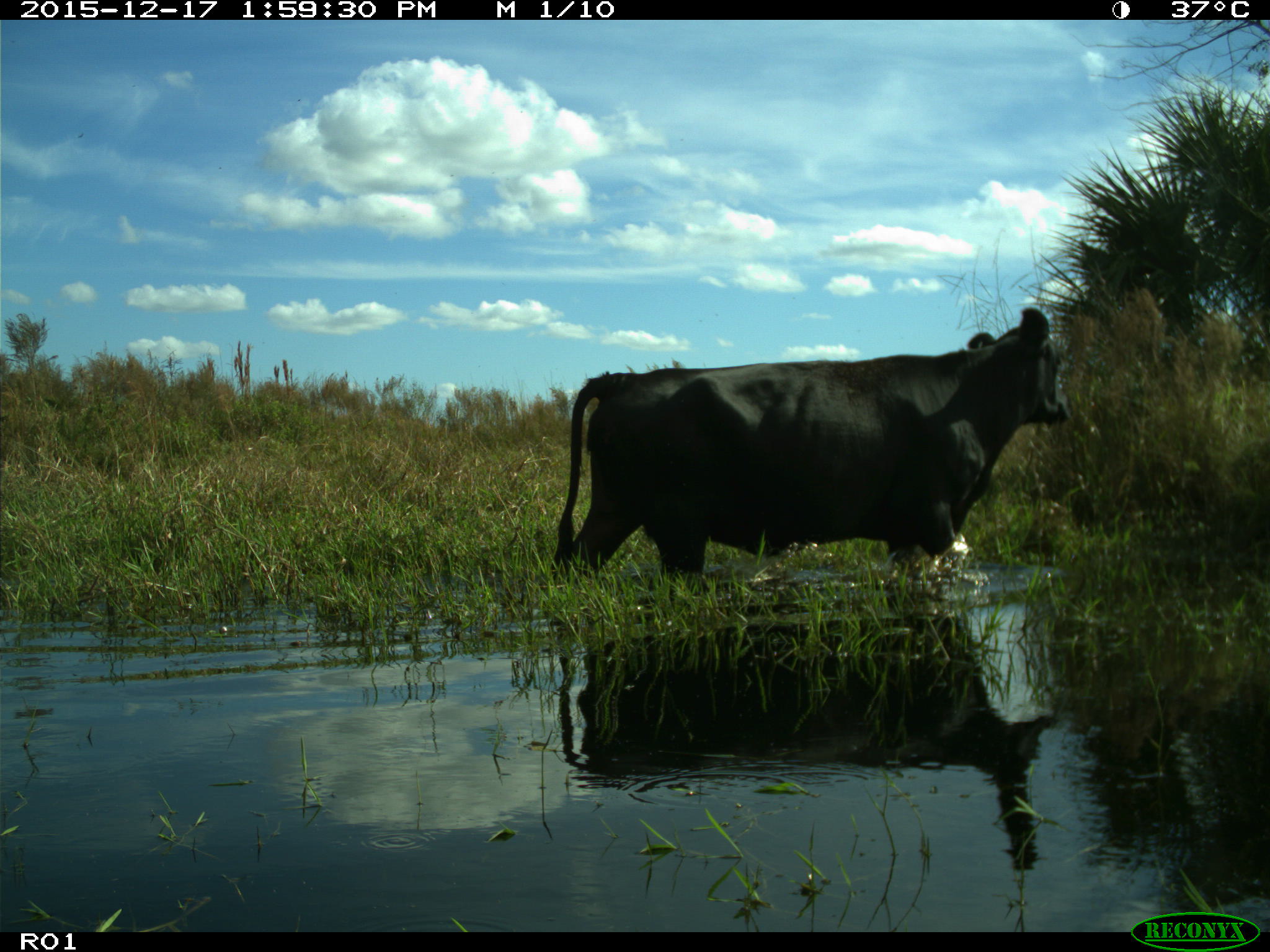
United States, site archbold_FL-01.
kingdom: Animalia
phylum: Chordata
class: Mammalia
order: Artiodactyla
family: Bovidae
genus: Bos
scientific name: Bos taurus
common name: domestic cow